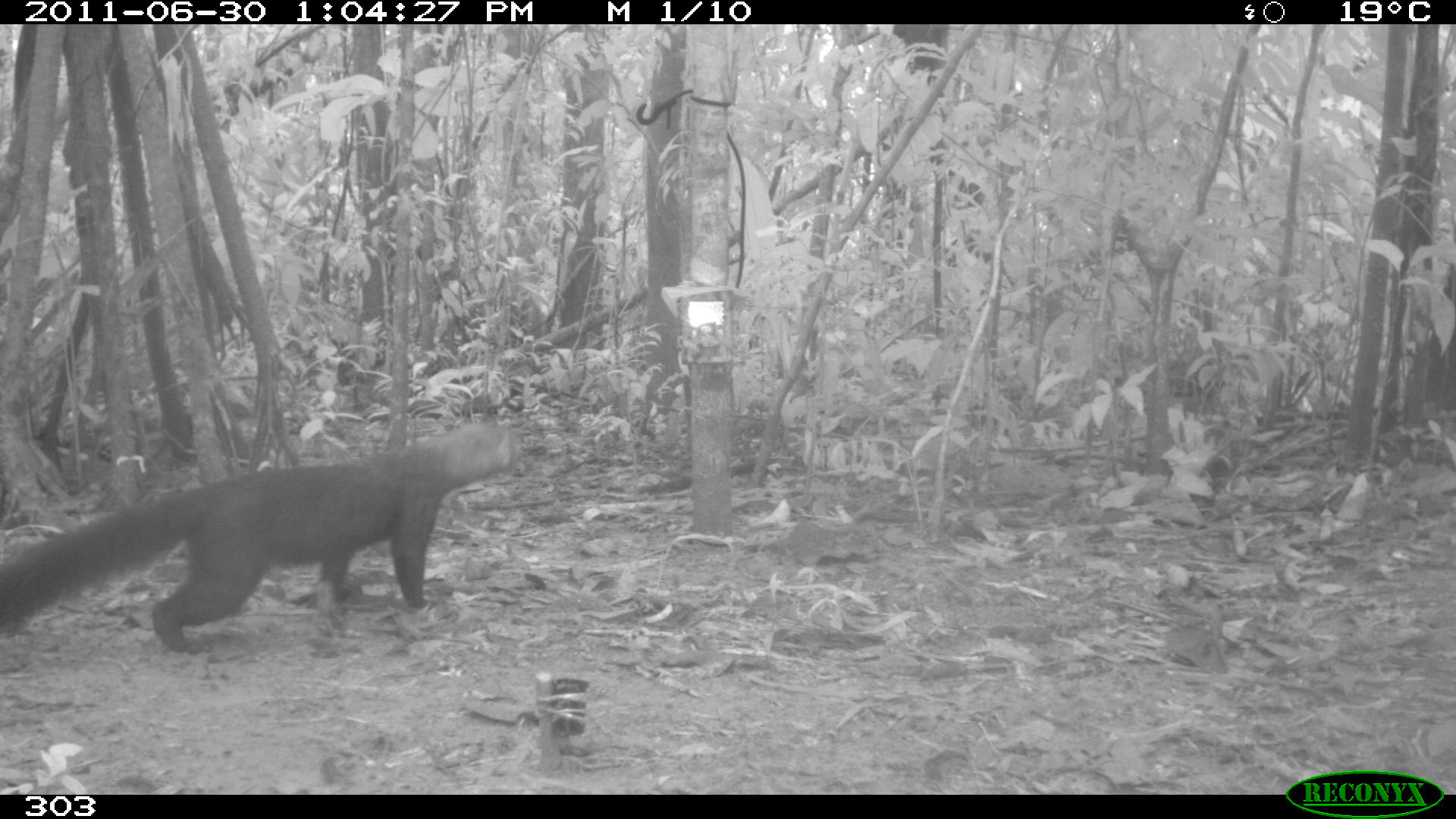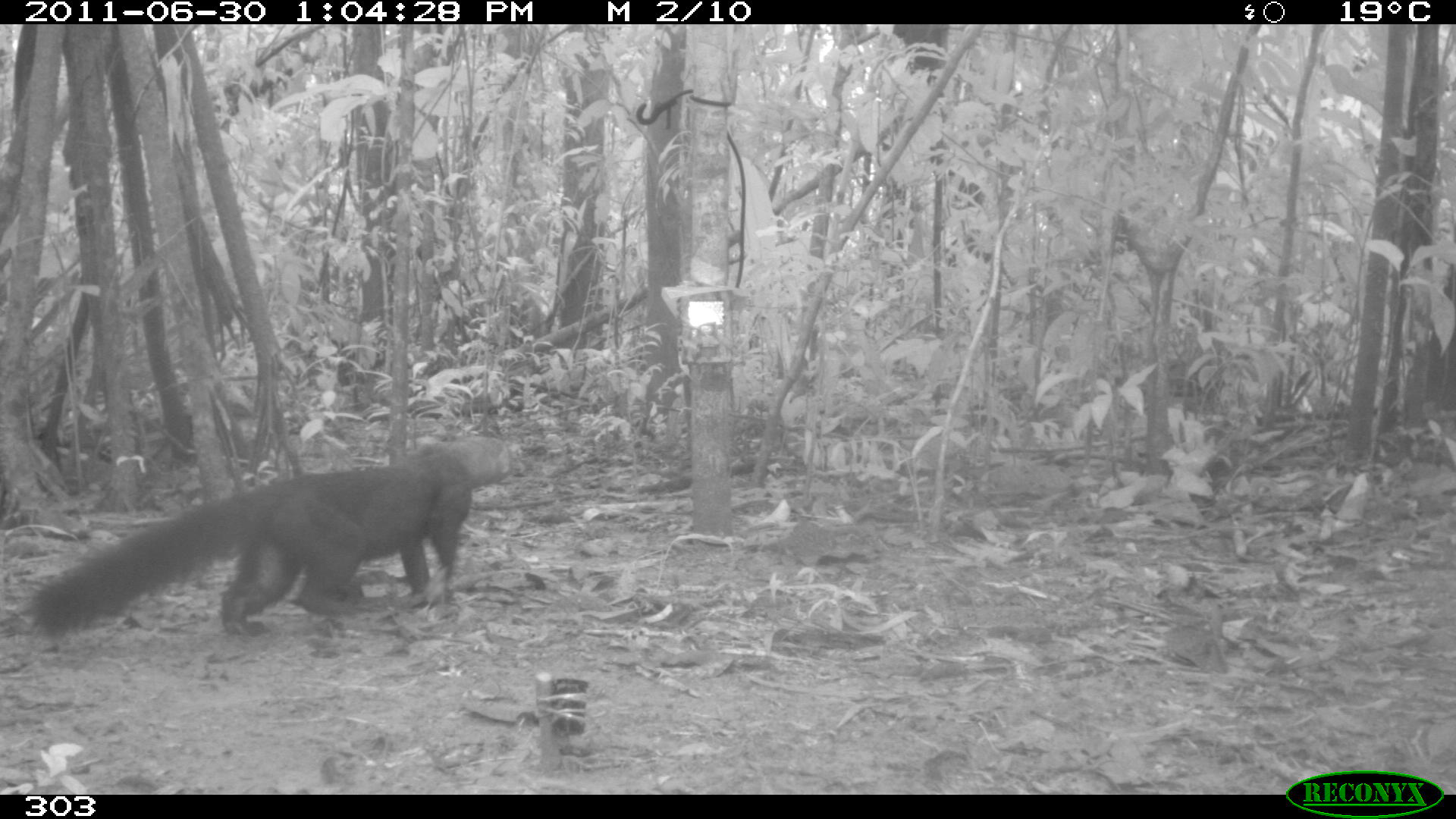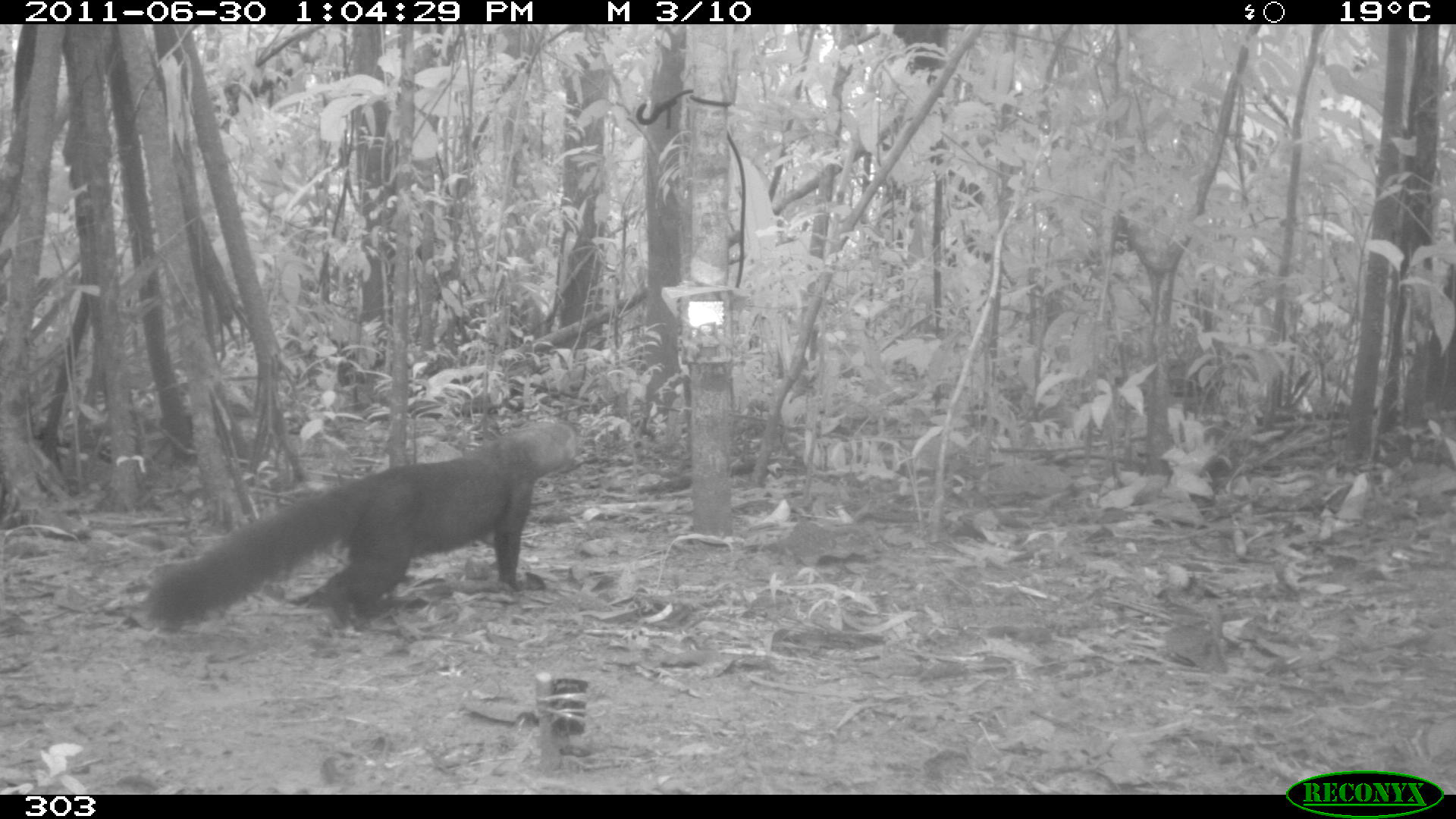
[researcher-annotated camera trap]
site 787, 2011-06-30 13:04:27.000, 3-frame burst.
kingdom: Animalia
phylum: Chordata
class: Mammalia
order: Carnivora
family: Mustelidae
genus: Eira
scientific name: Eira barbara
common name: tayra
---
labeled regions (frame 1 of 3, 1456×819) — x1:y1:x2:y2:
eira barbara: 0:418:523:654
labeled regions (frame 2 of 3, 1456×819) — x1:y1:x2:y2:
eira barbara: 25:431:512:638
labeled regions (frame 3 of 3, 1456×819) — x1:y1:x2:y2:
eira barbara: 139:418:576:635